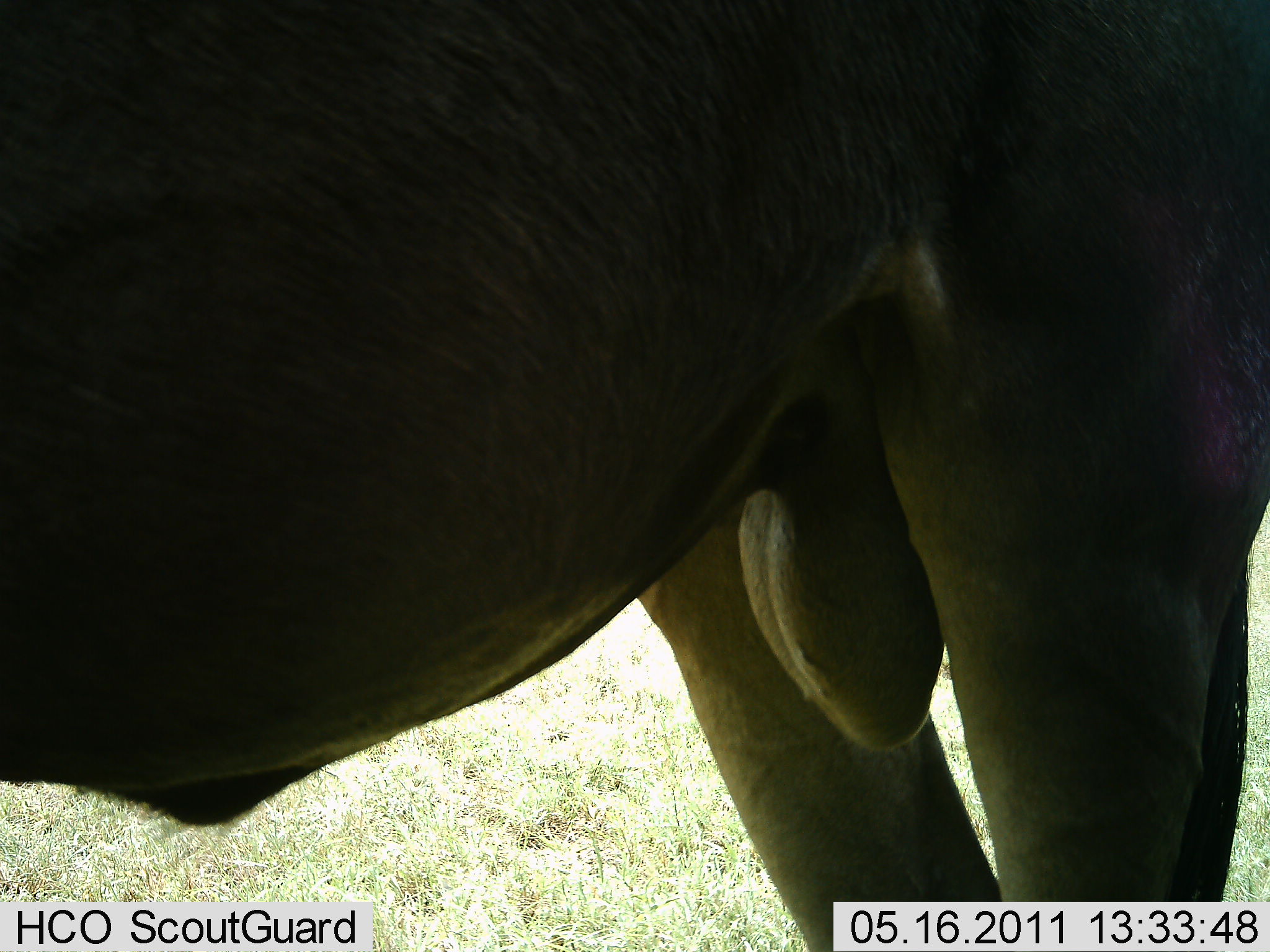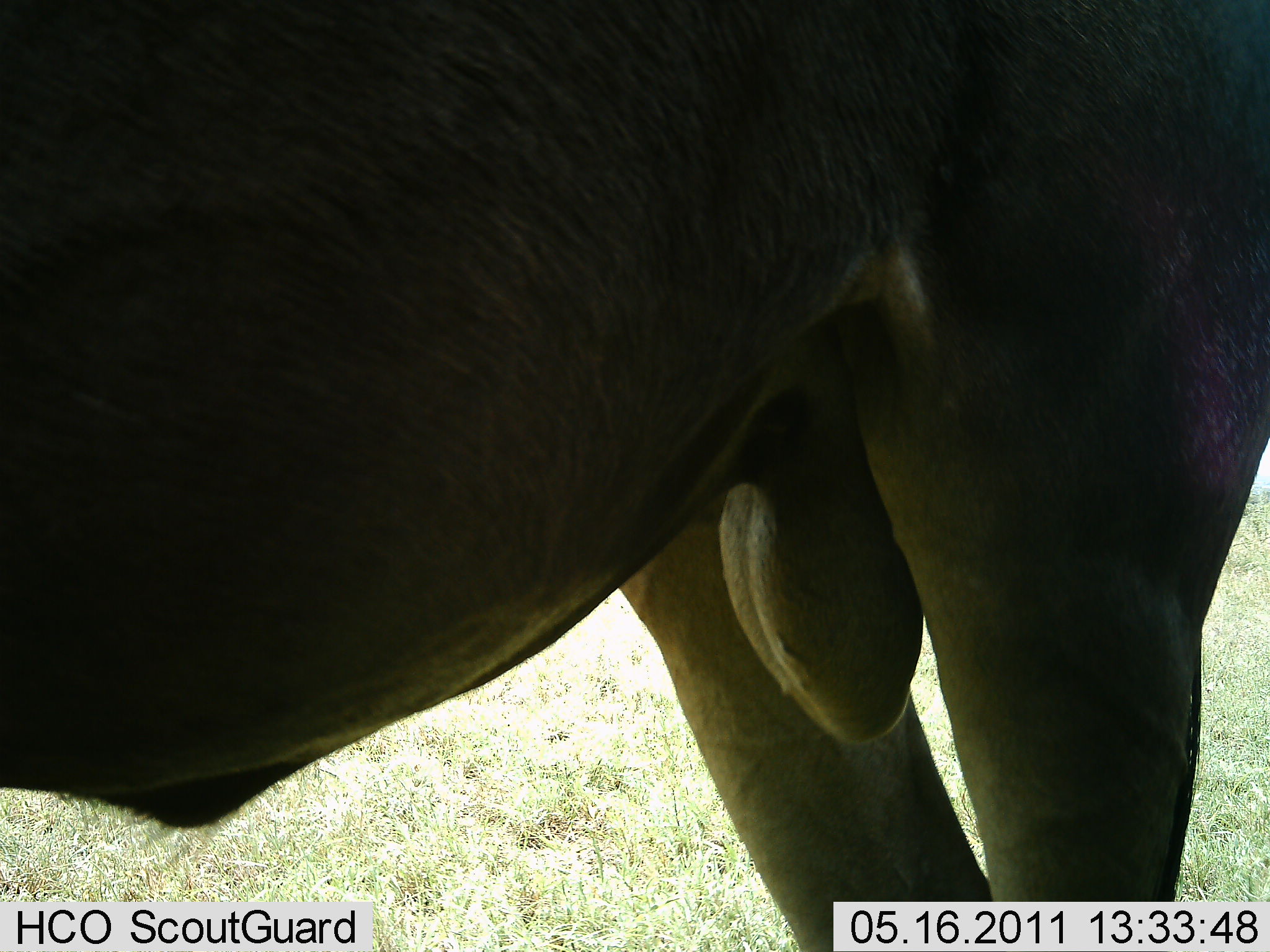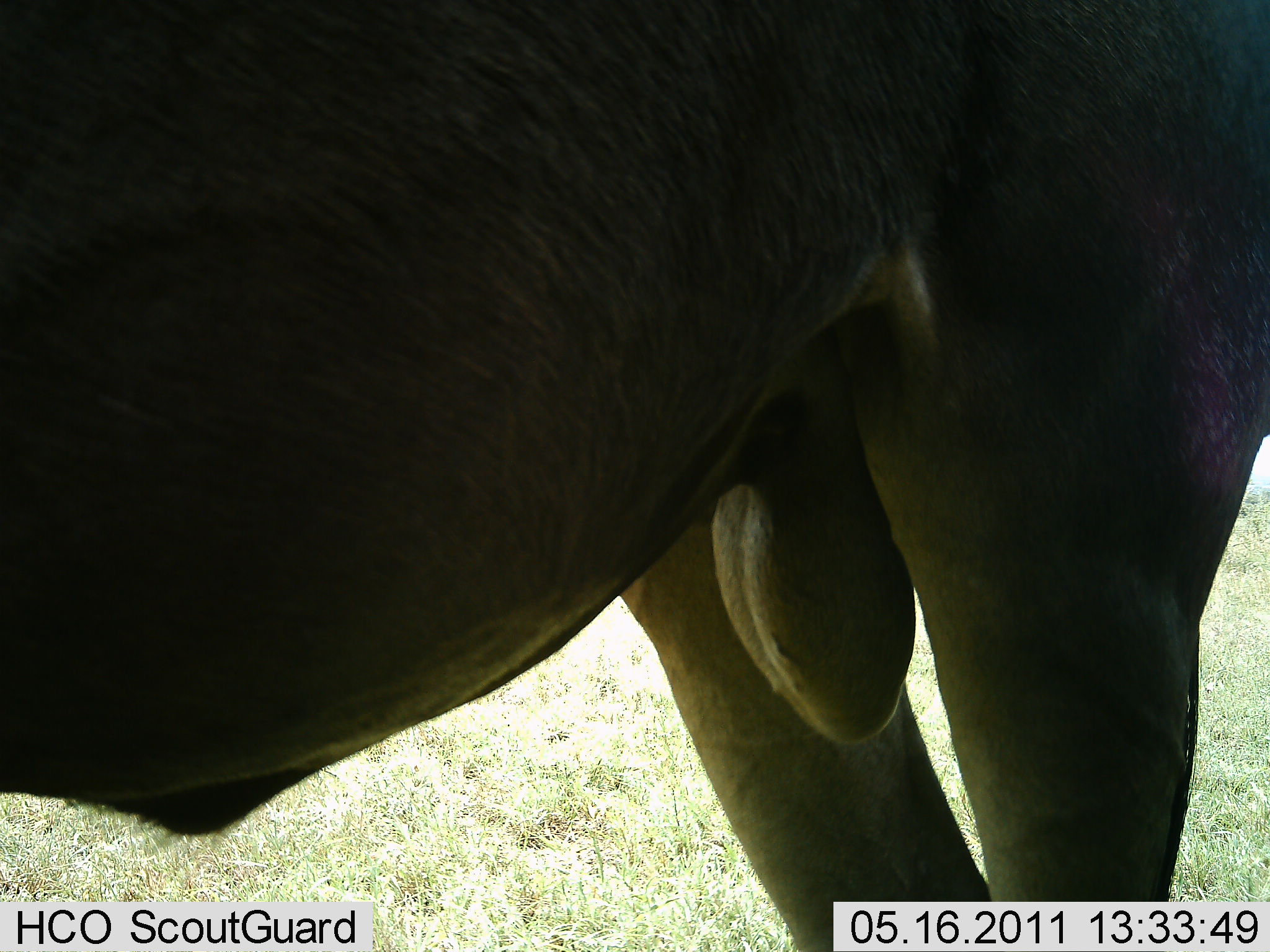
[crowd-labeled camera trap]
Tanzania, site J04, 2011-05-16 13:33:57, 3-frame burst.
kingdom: Animalia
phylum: Chordata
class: Mammalia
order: Artiodactyla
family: Bovidae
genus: Connochaetes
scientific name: Connochaetes taurinus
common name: blue wildebeest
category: wildebeest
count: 1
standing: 100%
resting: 0%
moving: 0%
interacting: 0%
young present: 0%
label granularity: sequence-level